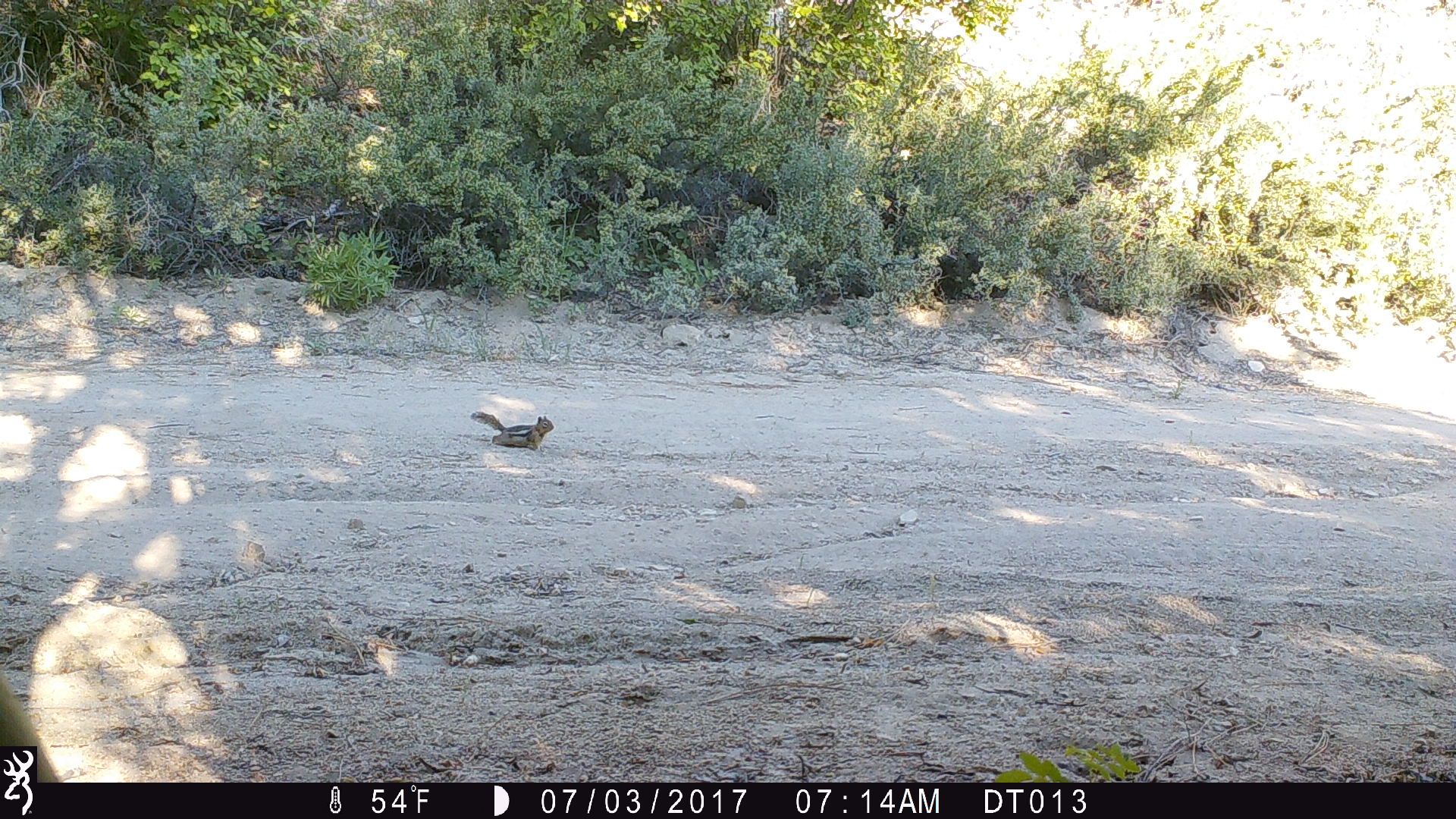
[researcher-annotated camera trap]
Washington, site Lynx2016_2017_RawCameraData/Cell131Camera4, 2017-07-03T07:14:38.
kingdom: Animalia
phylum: Chordata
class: Mammalia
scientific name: Mammalia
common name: small mammal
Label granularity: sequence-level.